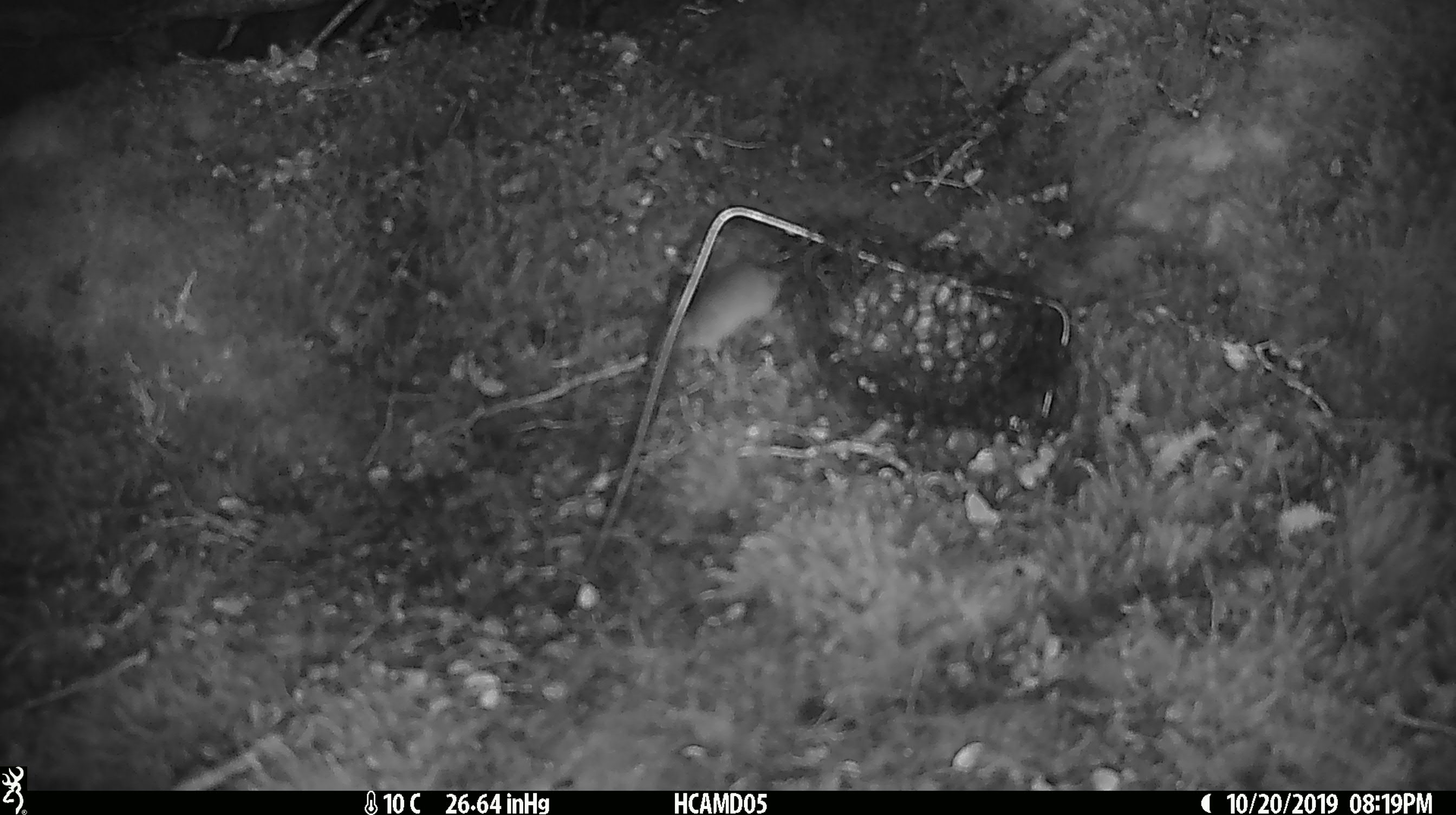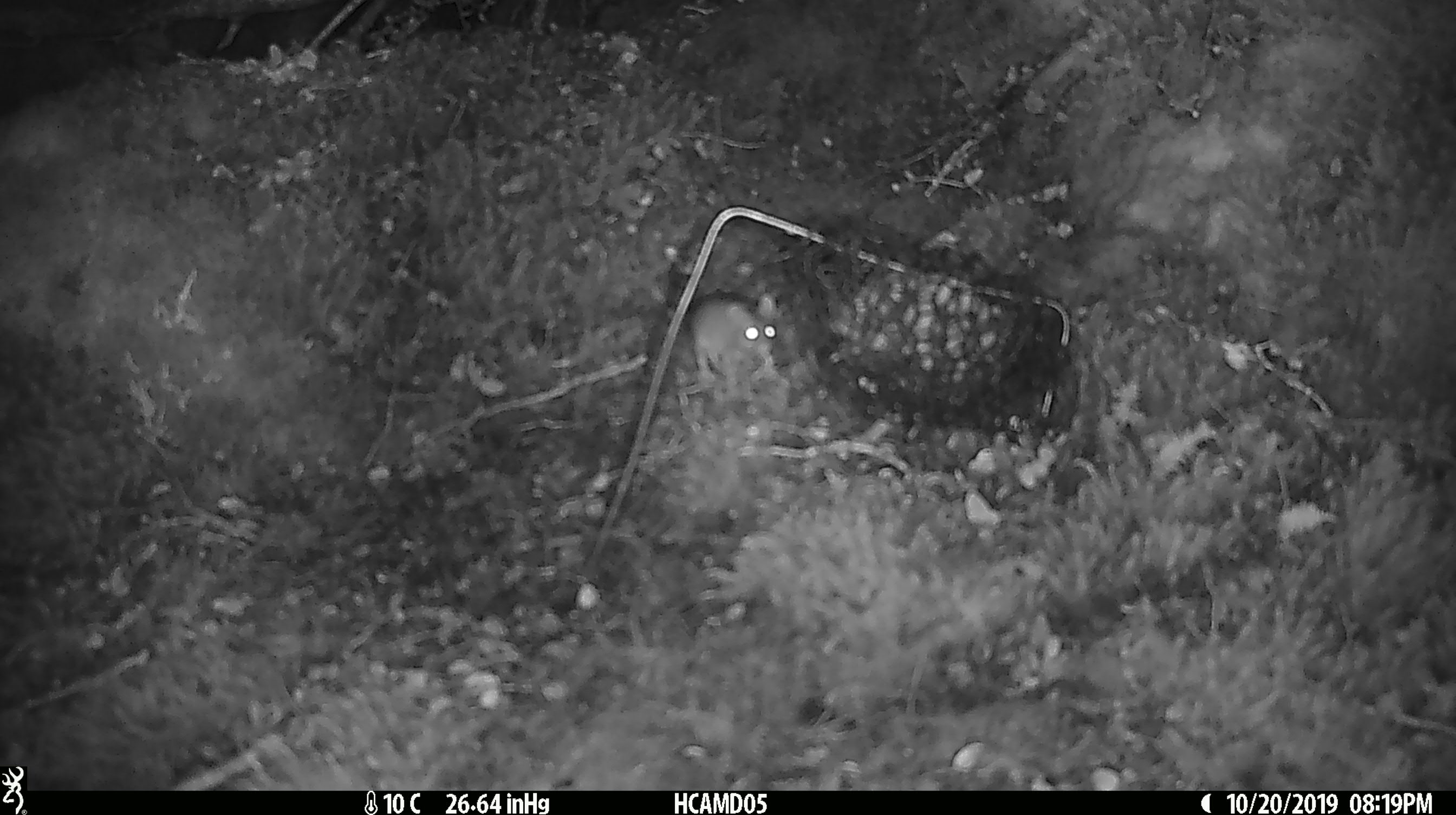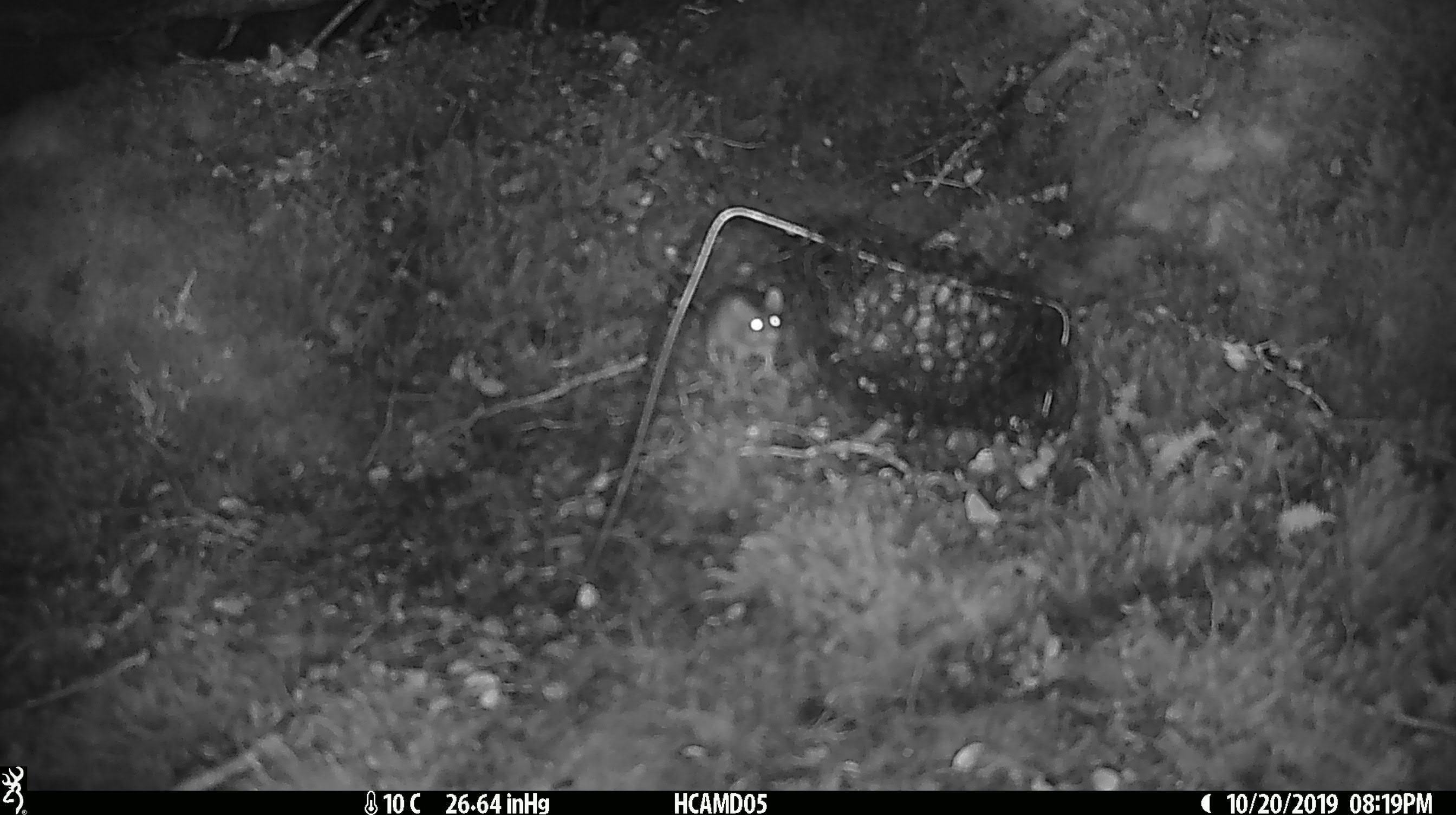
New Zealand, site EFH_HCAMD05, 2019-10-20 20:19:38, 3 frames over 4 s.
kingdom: Animalia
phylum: Chordata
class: Mammalia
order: Rodentia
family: Muridae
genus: Mus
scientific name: Mus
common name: mouse